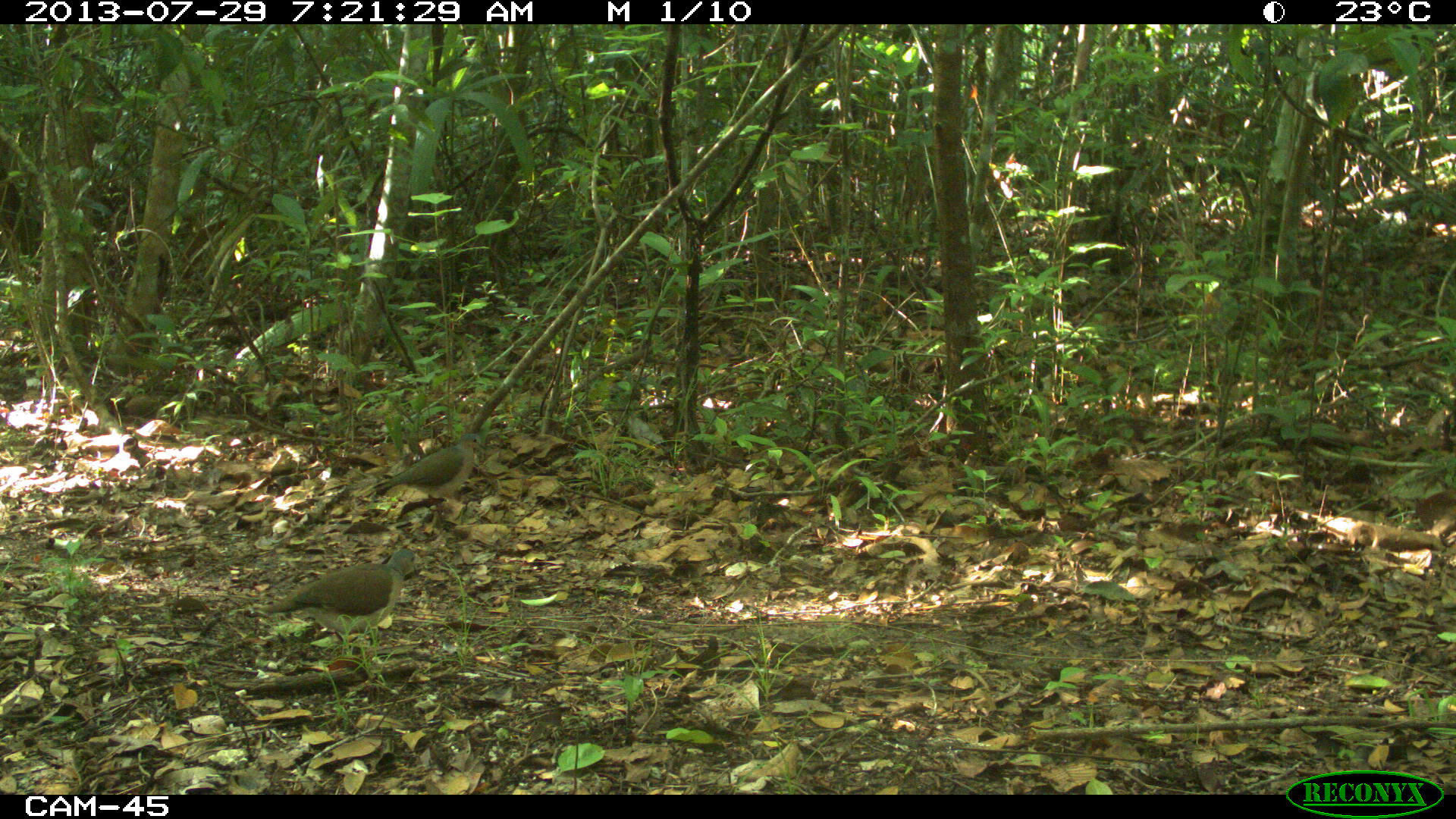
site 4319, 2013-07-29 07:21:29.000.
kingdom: Animalia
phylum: Chordata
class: Aves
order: Columbiformes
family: Columbidae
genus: Leptotila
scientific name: Leptotila plumbeiceps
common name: gray-headed dove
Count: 1.